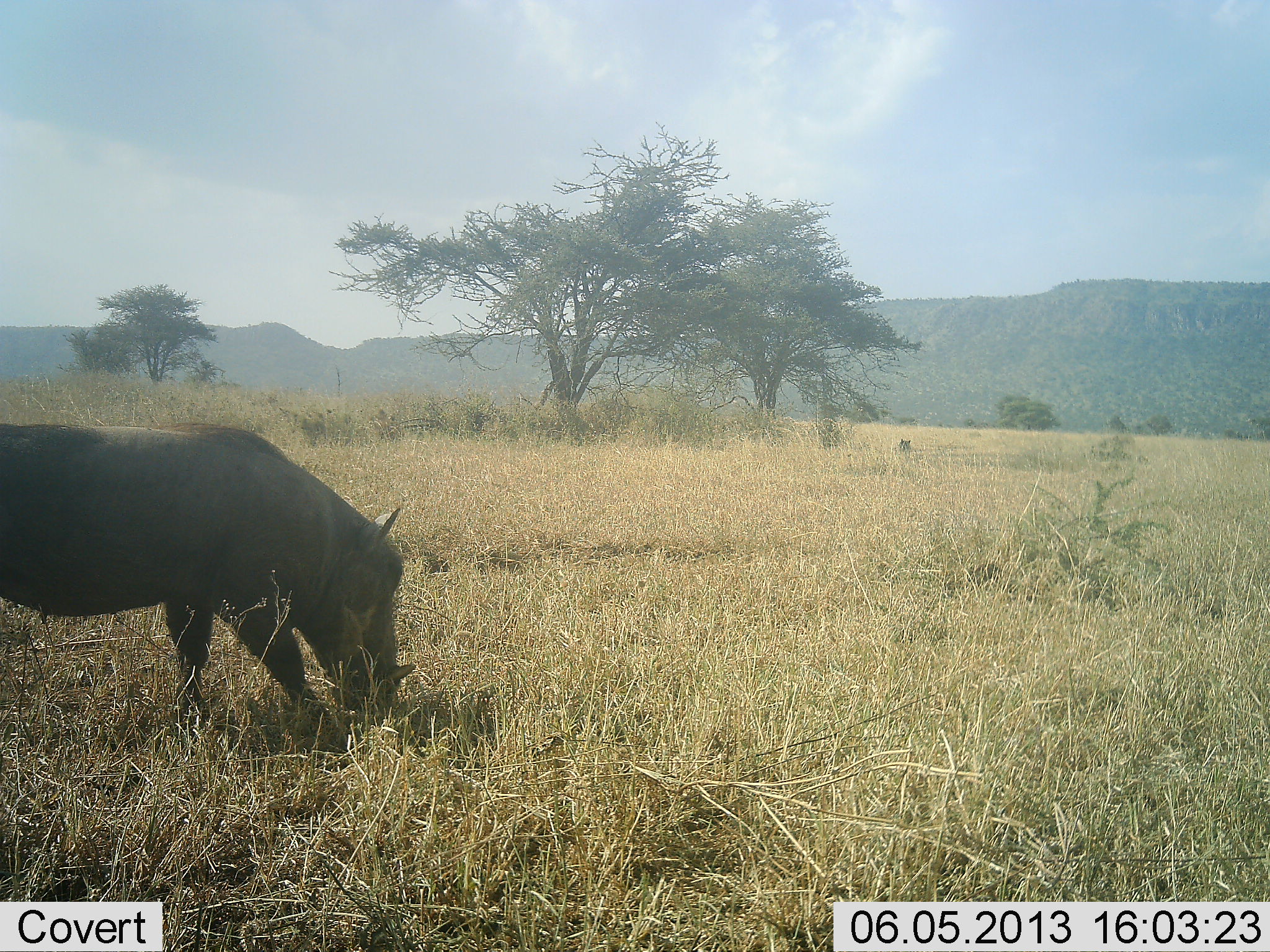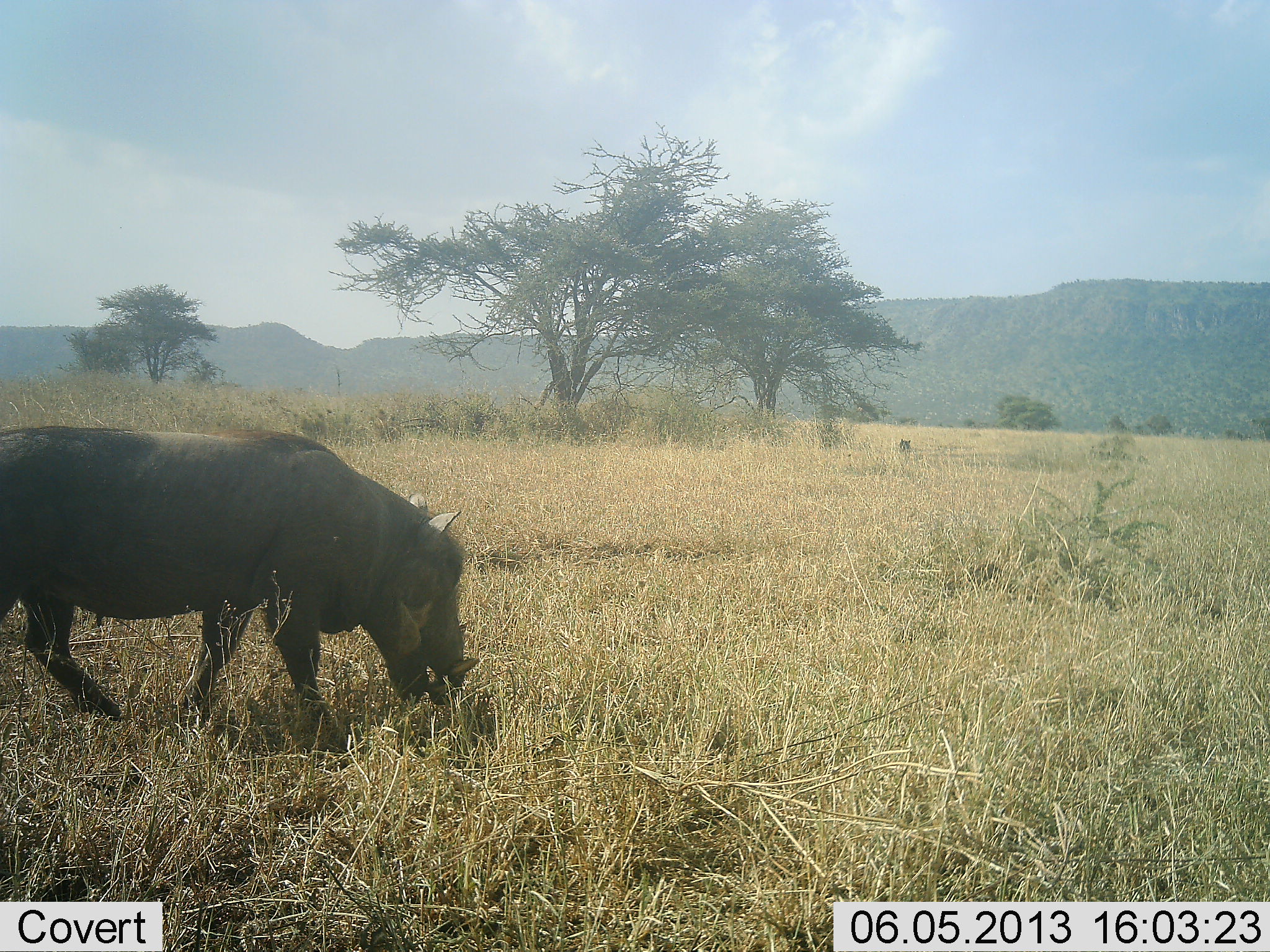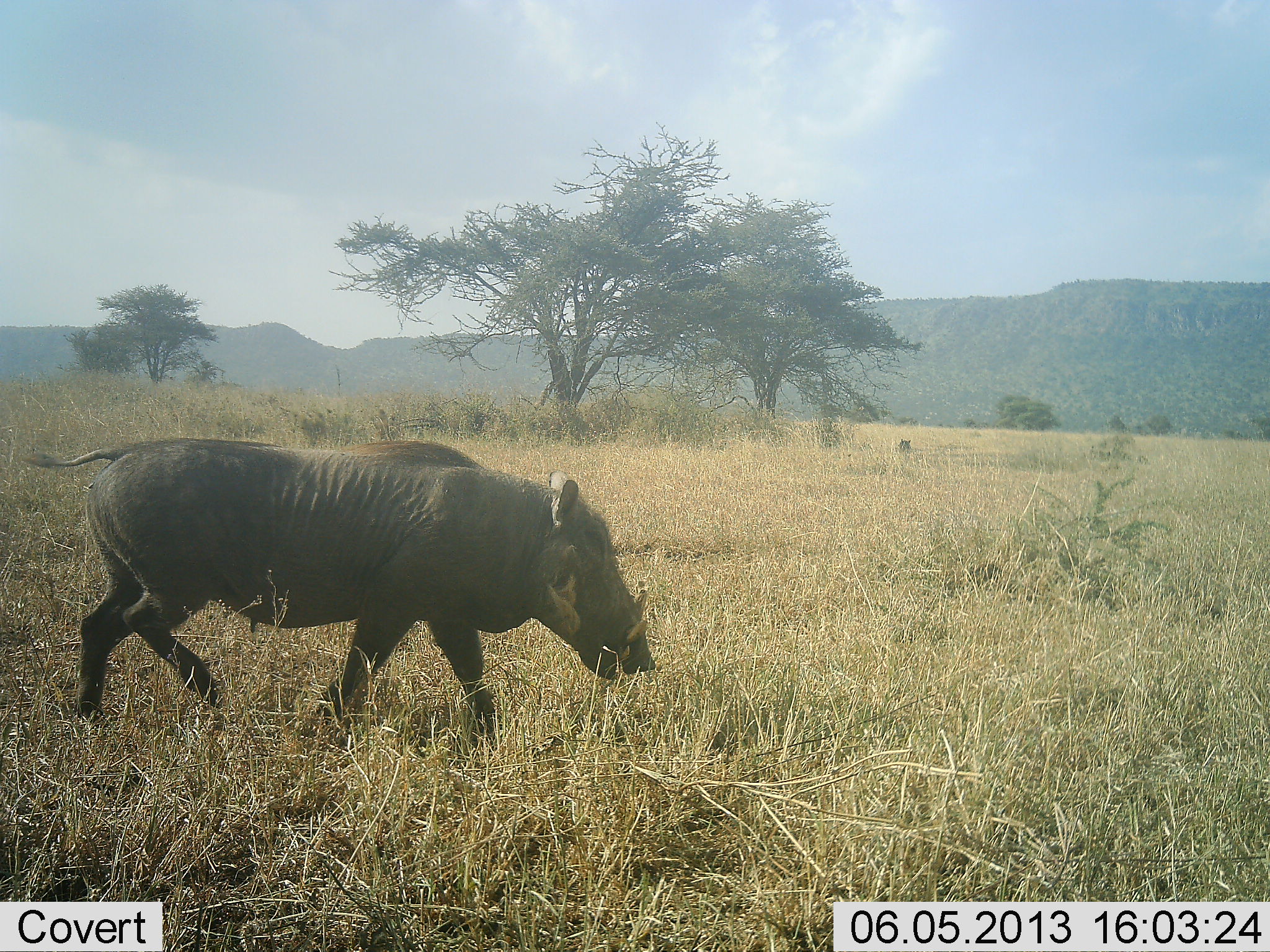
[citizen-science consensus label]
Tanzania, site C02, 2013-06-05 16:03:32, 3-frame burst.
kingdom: Animalia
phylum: Chordata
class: Mammalia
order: Artiodactyla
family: Suidae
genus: Phacochoerus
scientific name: Phacochoerus africanus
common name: warthog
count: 1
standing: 20%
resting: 3%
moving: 53%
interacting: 0%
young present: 0%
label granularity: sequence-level